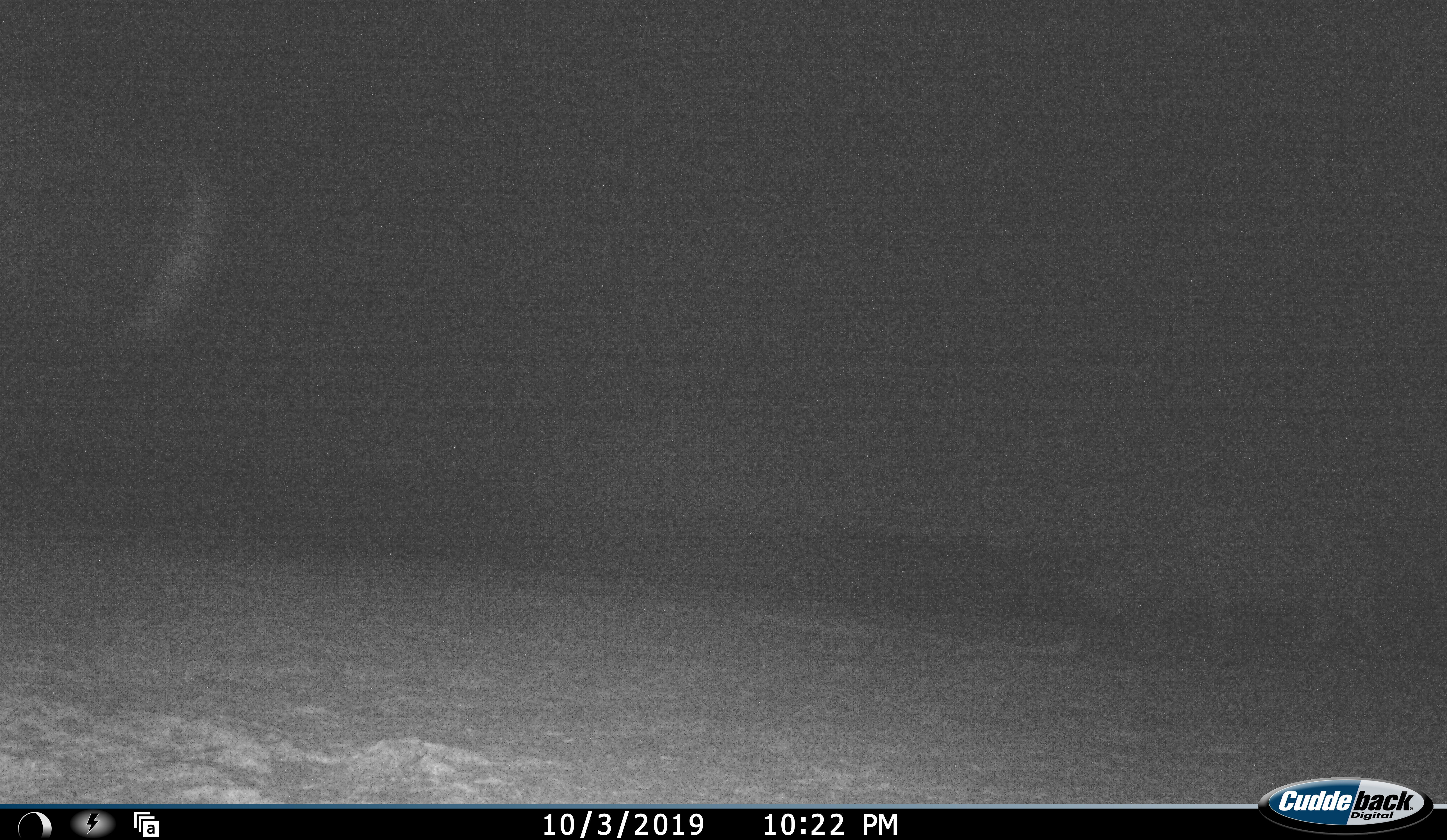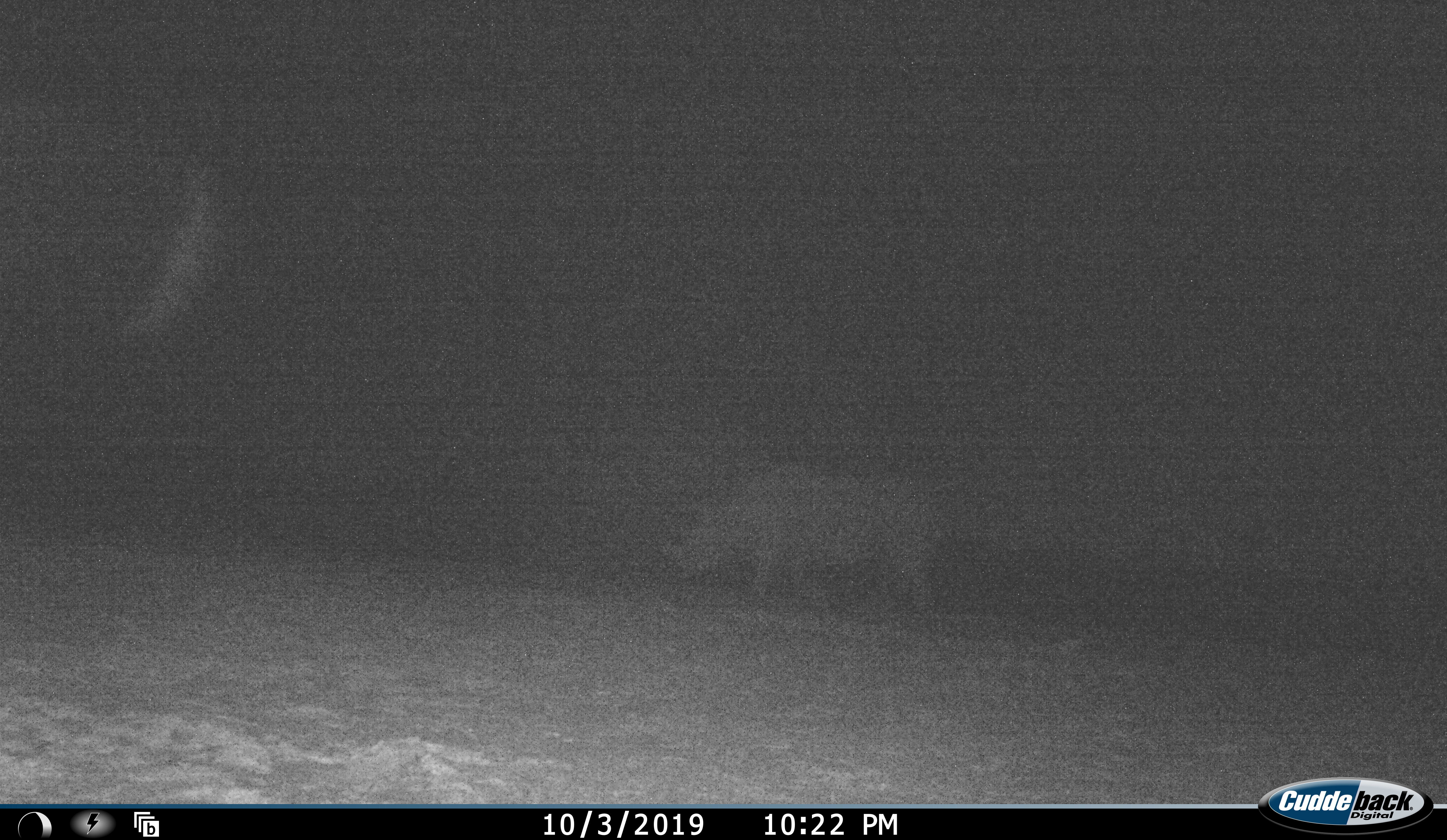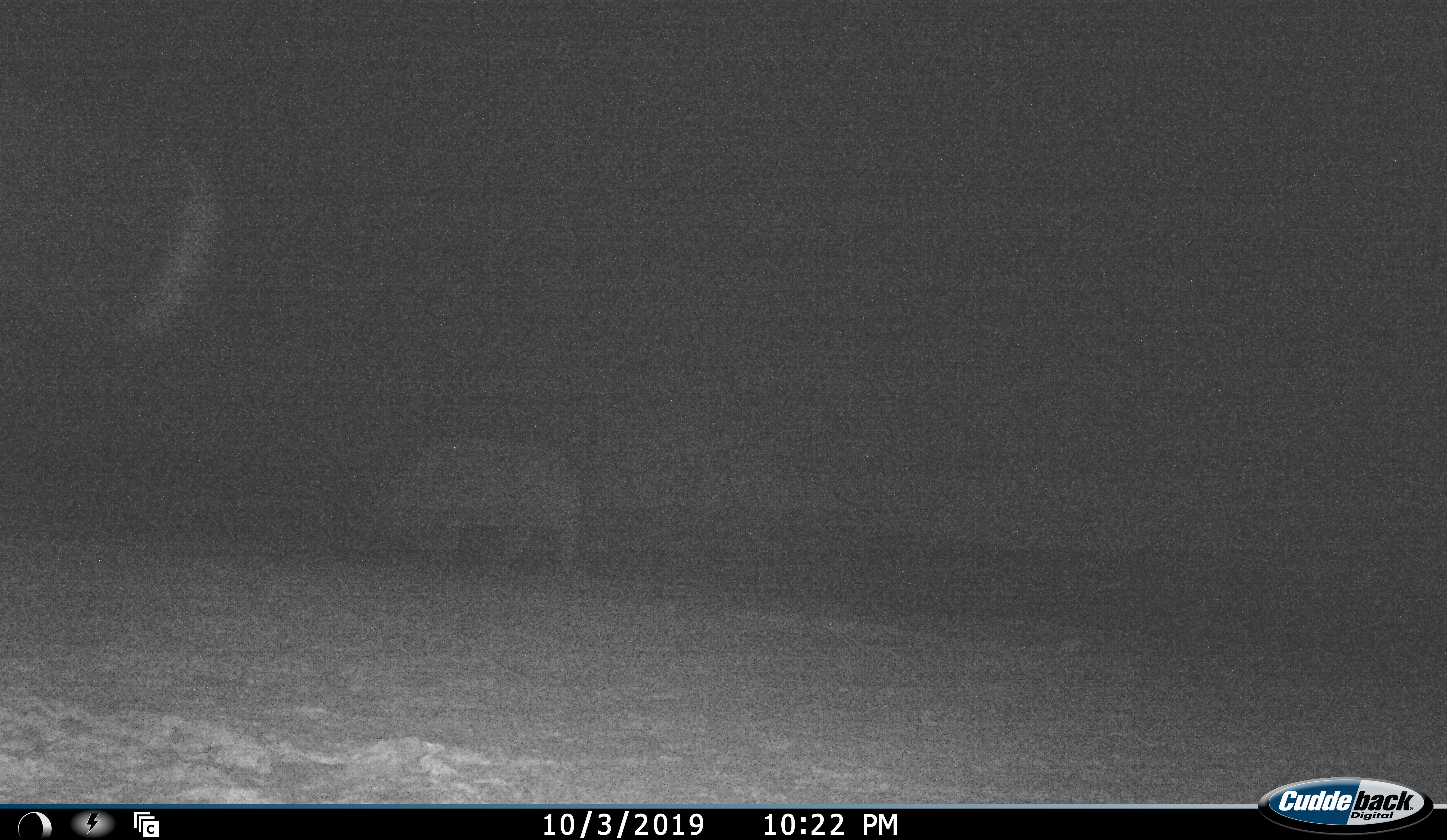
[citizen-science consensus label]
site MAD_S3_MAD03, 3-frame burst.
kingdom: Animalia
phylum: Chordata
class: Mammalia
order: Perissodactyla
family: Rhinocerotidae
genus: Ceratotherium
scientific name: Ceratotherium simum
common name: white rhinoceros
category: rhinoceroswhite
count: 1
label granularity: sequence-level